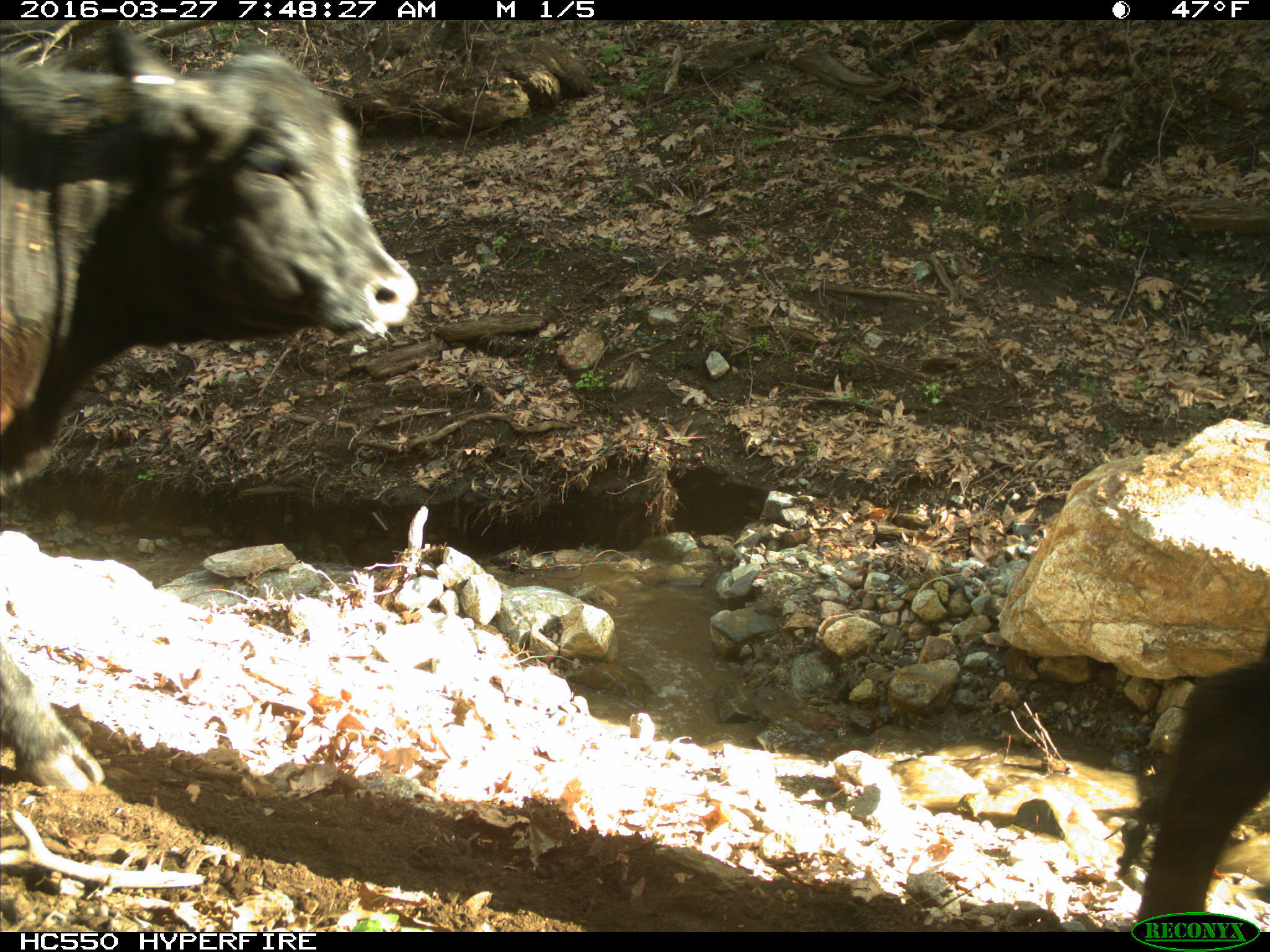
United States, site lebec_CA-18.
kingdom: Animalia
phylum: Chordata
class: Mammalia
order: Artiodactyla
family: Bovidae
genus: Bos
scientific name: Bos taurus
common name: domestic cow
Bos taurus (domestic cow).